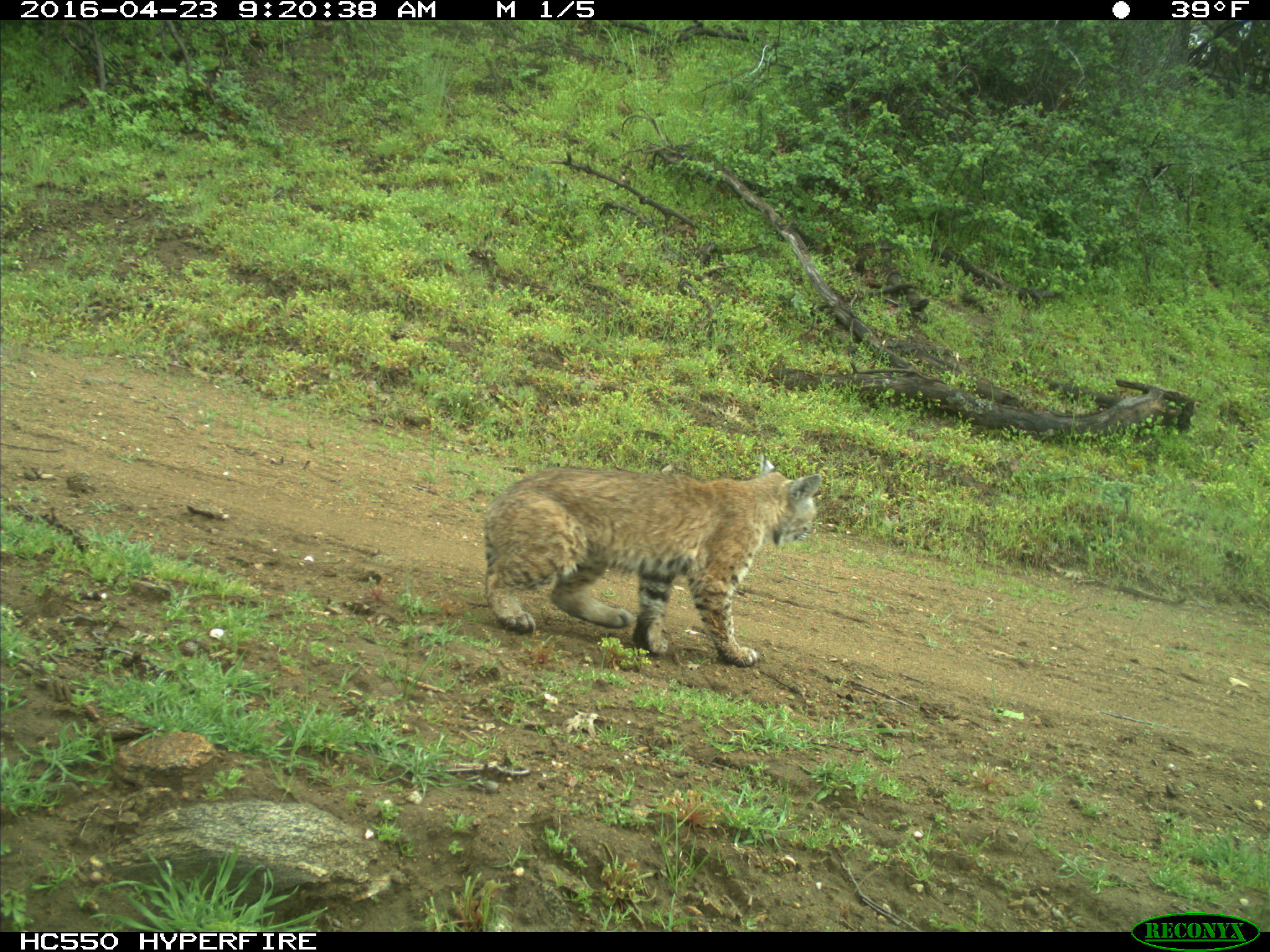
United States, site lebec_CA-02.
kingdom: Animalia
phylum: Chordata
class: Mammalia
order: Carnivora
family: Felidae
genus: Lynx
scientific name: Lynx rufus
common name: bobcat